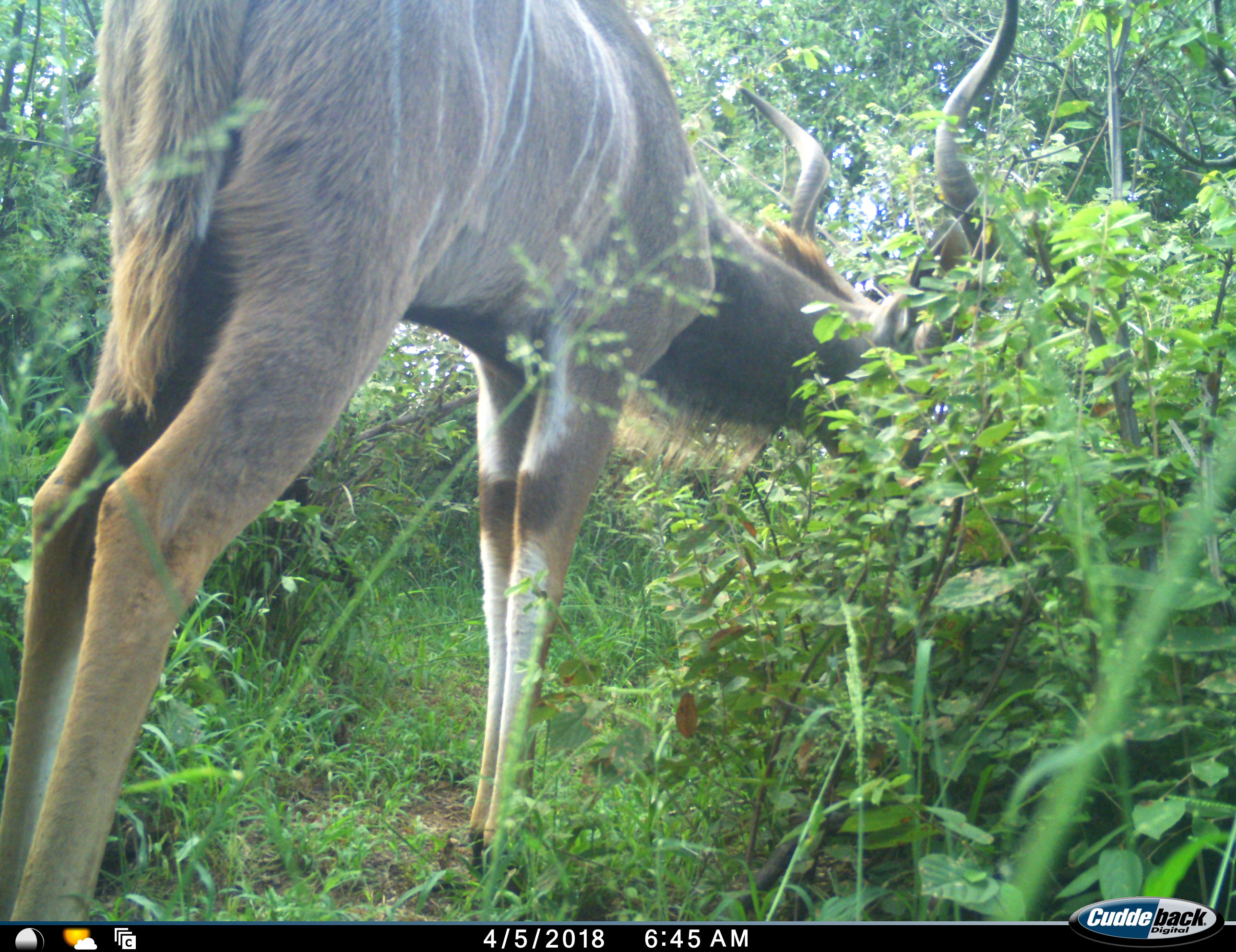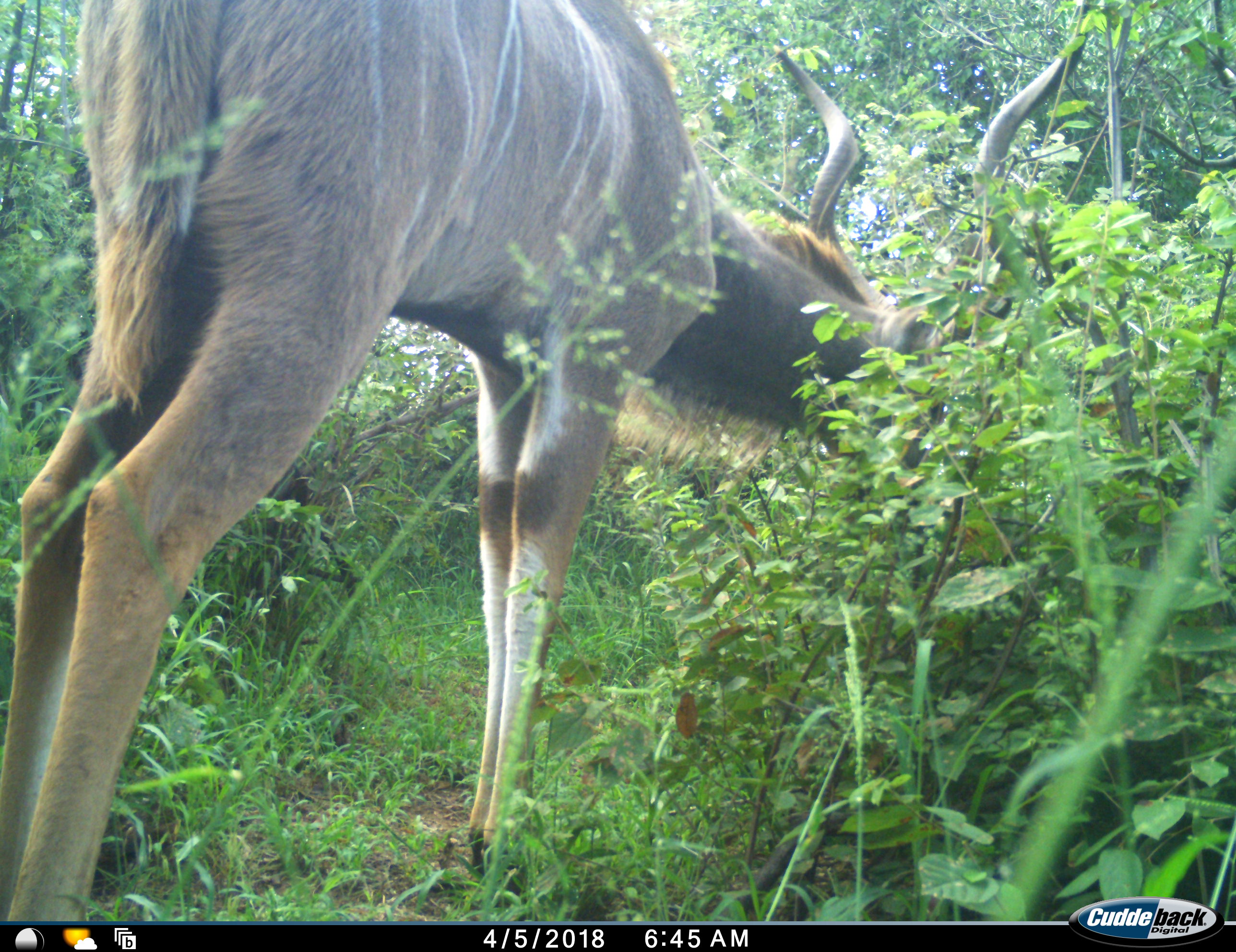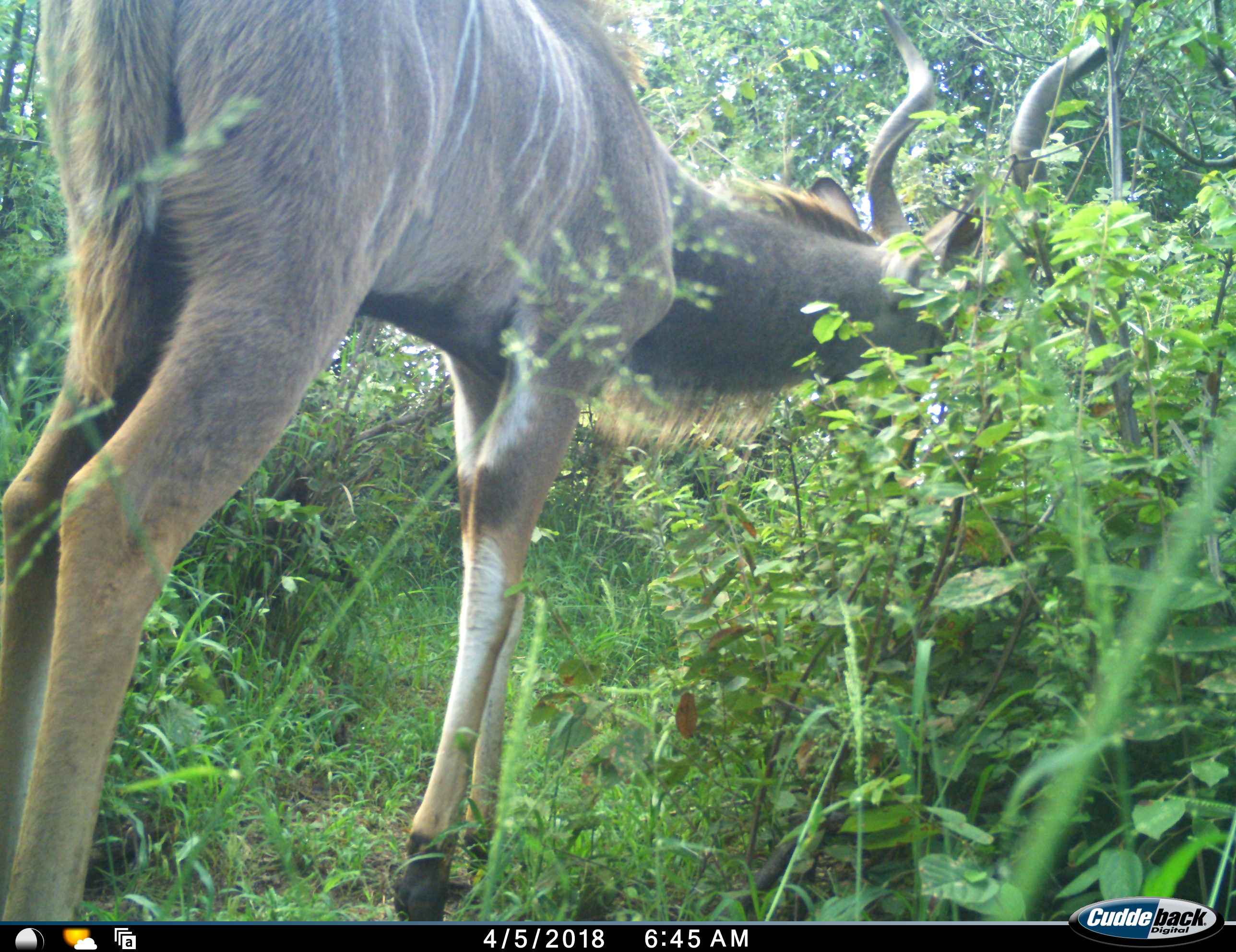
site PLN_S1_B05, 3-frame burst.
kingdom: Animalia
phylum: Chordata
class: Mammalia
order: Artiodactyla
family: Bovidae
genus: Tragelaphus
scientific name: Tragelaphus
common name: kudu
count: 1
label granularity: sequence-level